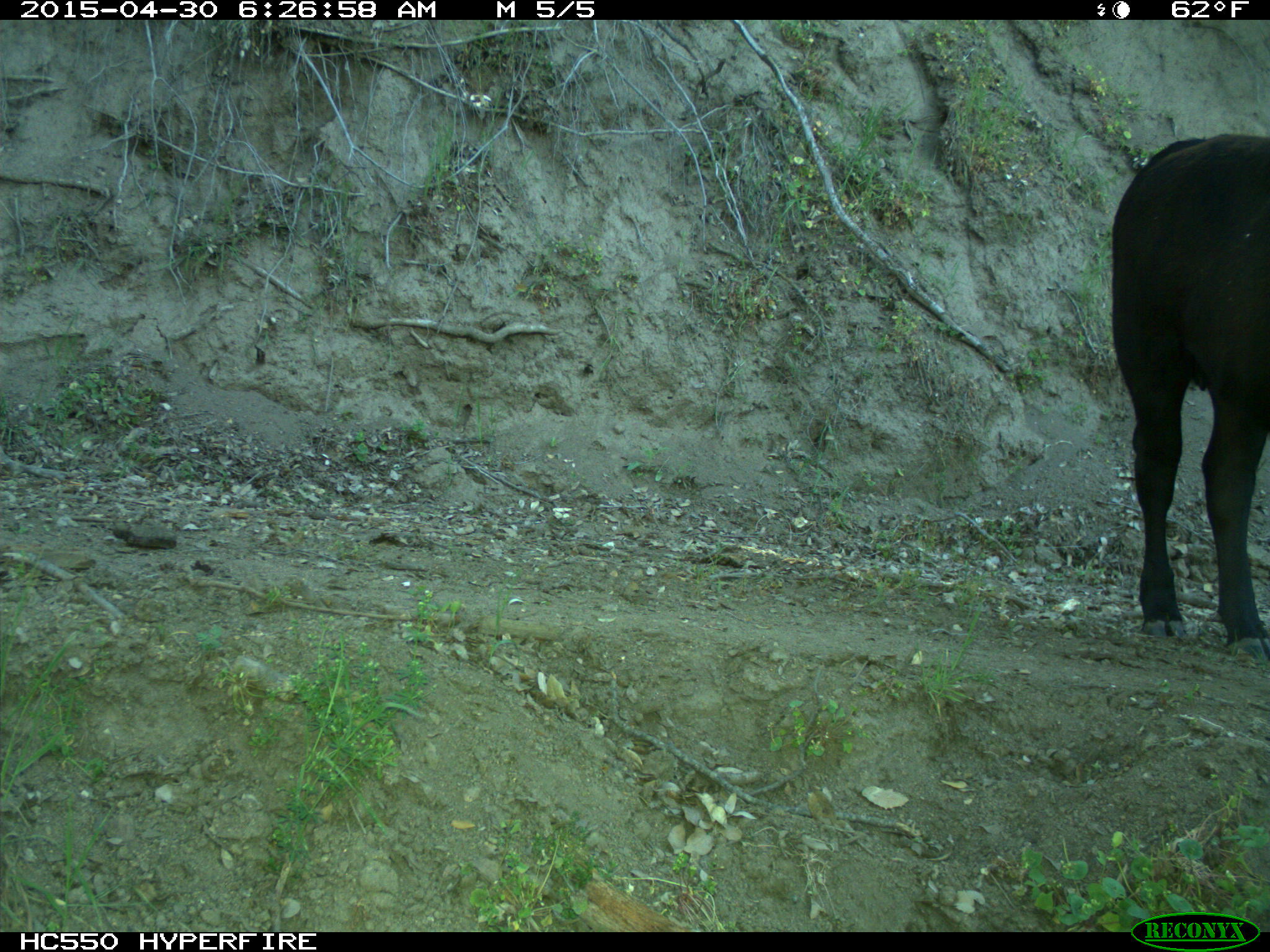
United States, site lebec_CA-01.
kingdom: Animalia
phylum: Chordata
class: Mammalia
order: Artiodactyla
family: Bovidae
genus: Bos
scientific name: Bos taurus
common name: domestic cow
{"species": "Bos taurus (domestic cow)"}